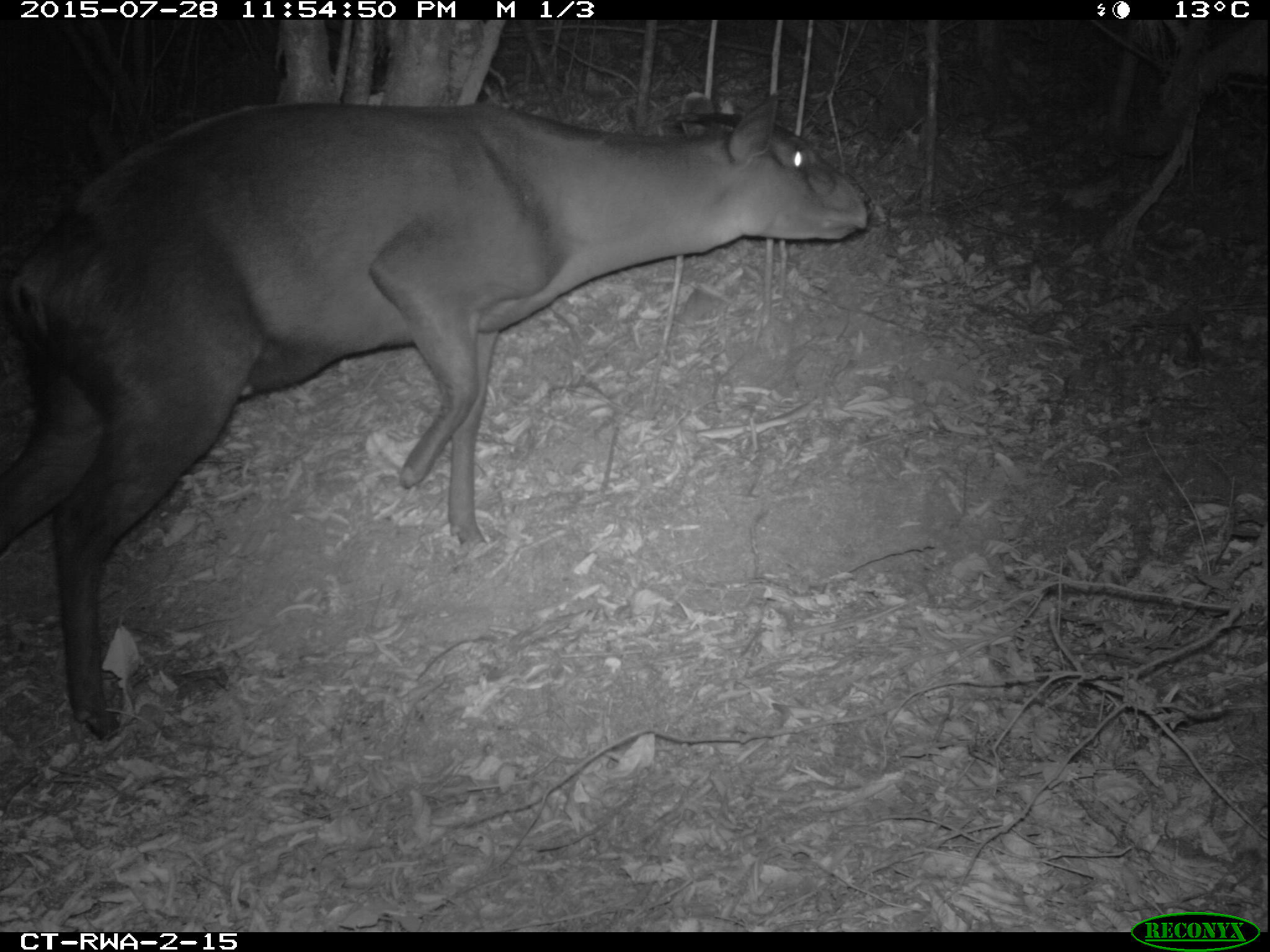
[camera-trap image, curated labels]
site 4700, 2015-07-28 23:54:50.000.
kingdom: Animalia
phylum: Chordata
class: Mammalia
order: Artiodactyla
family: Bovidae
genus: Cephalophus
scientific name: Cephalophus silvicultor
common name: light-backed duiker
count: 1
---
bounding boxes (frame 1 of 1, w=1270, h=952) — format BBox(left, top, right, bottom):
cephalophus silvicultor: BBox(0, 93, 871, 741)